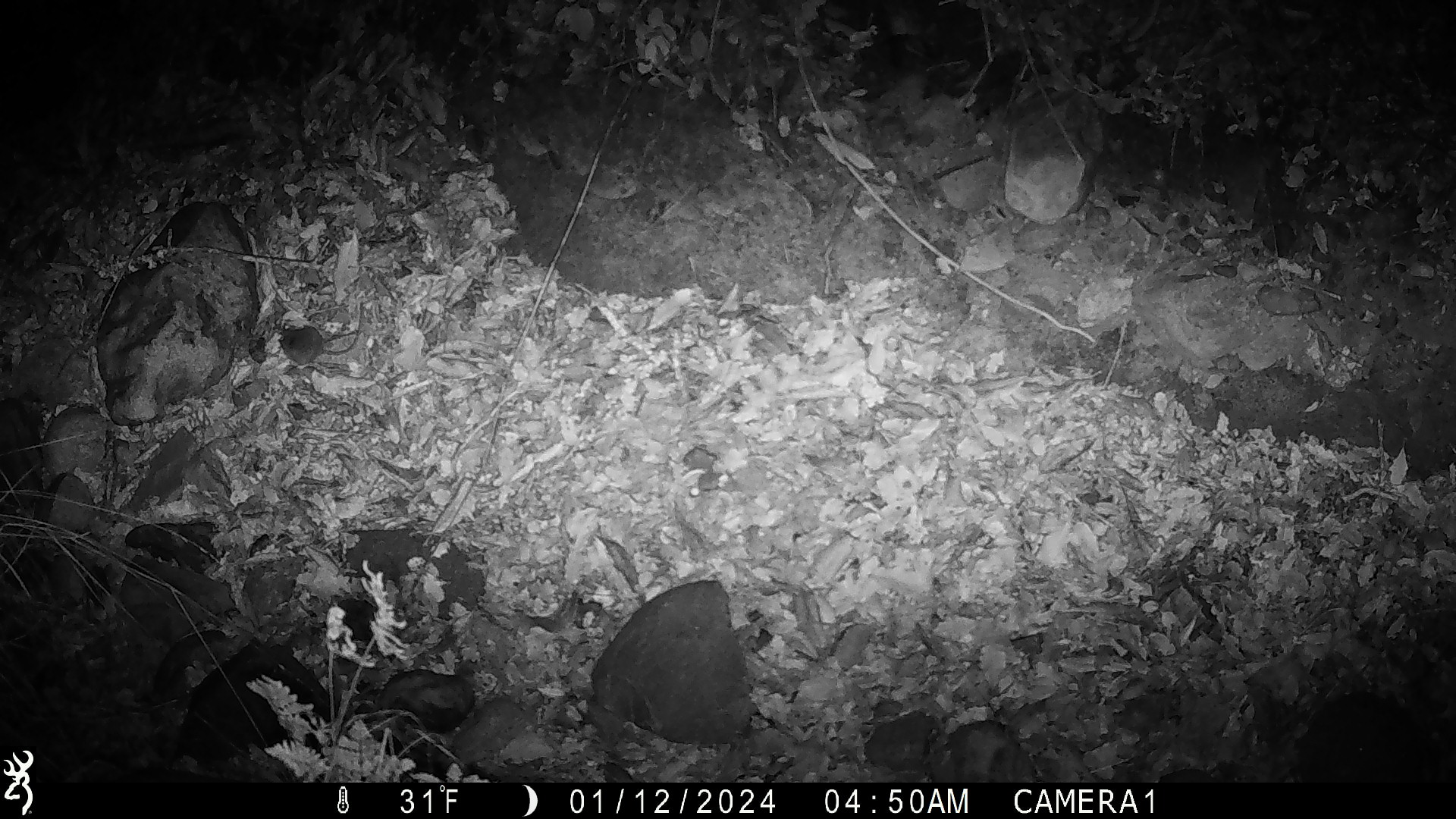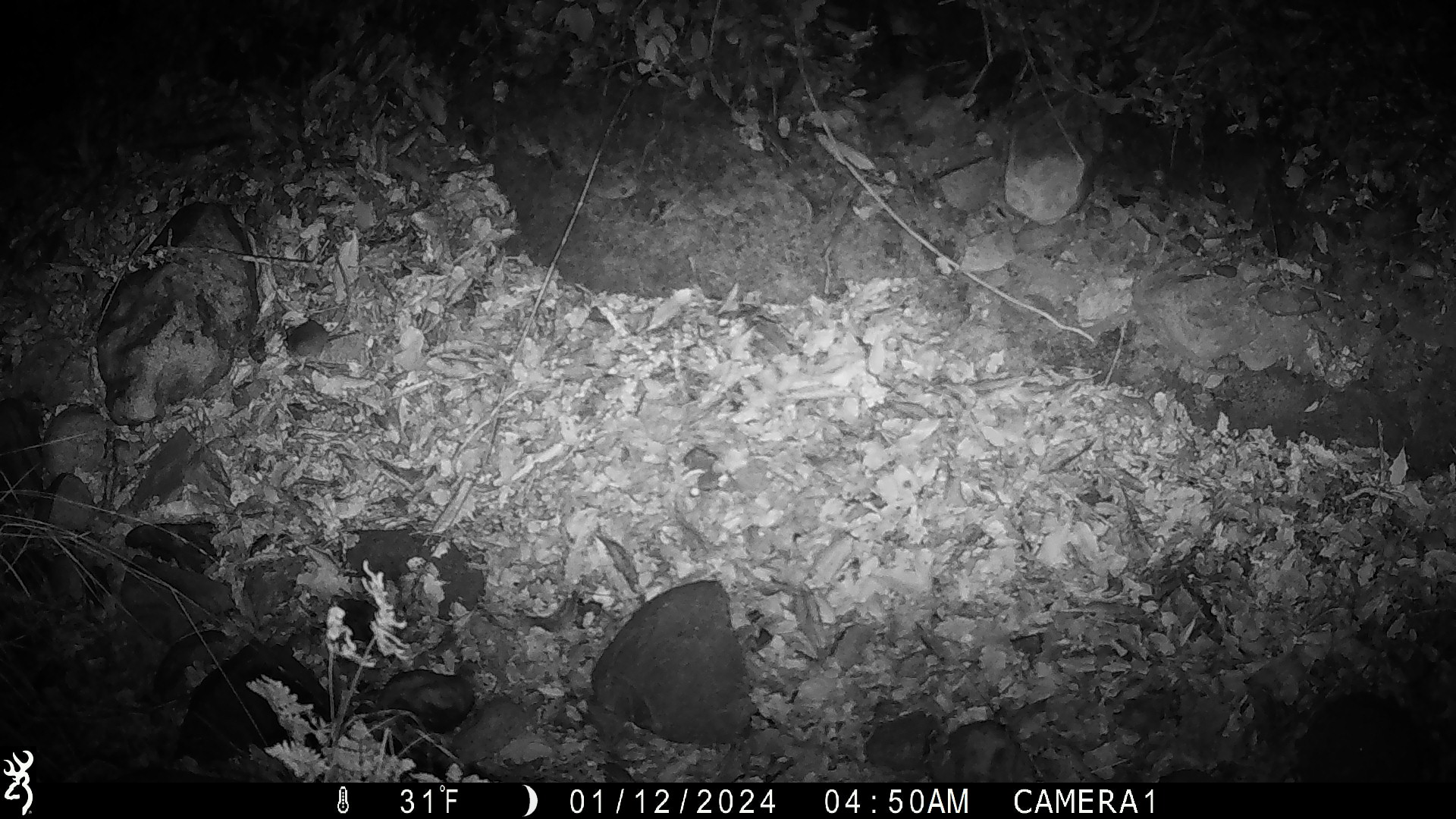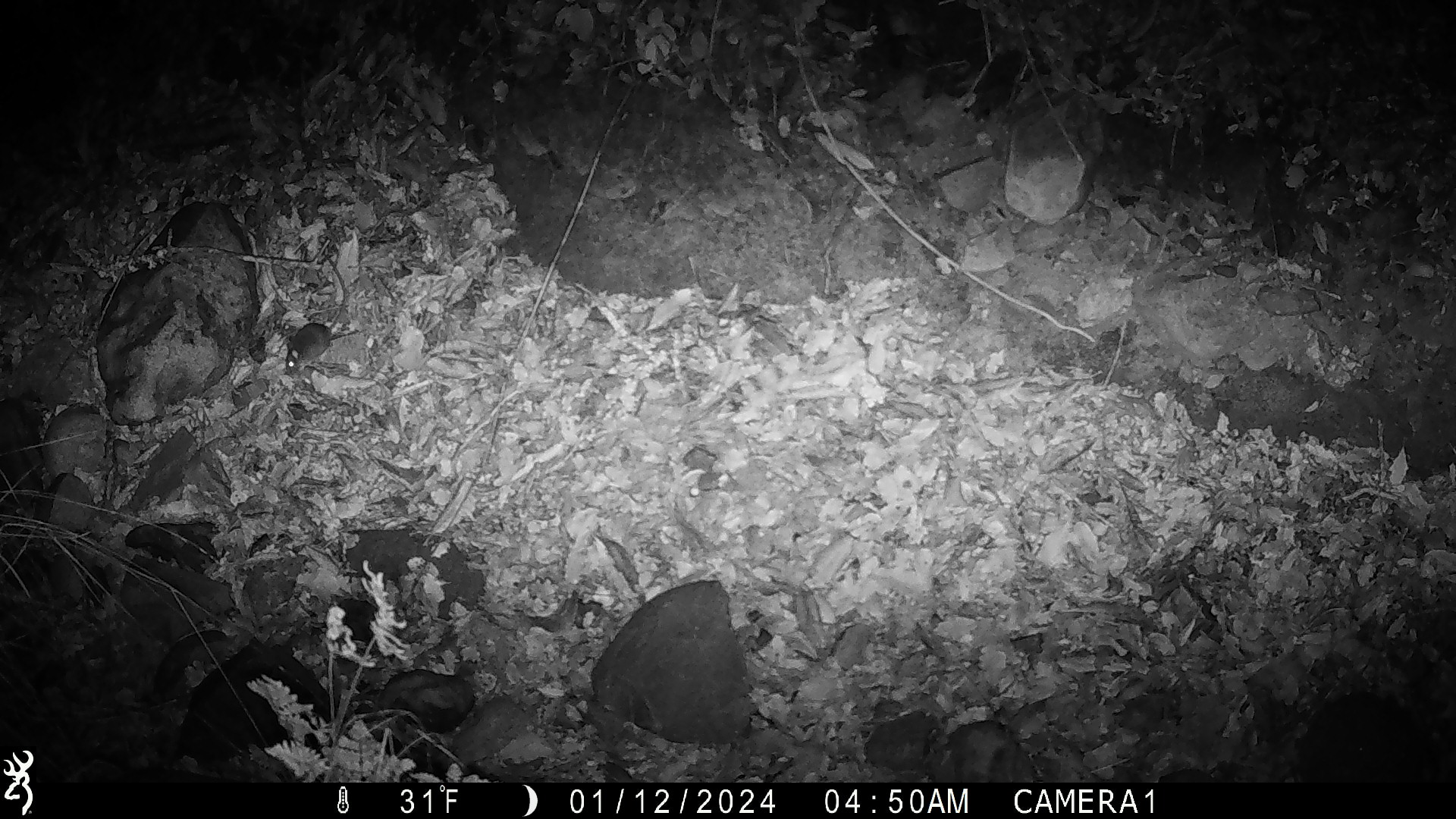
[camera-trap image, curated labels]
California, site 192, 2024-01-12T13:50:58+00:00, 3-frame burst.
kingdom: Animalia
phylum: Chordata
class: Mammalia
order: Rodentia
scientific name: Rodentia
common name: mouse or rat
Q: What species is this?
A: Mouse or rat (Rodentia).